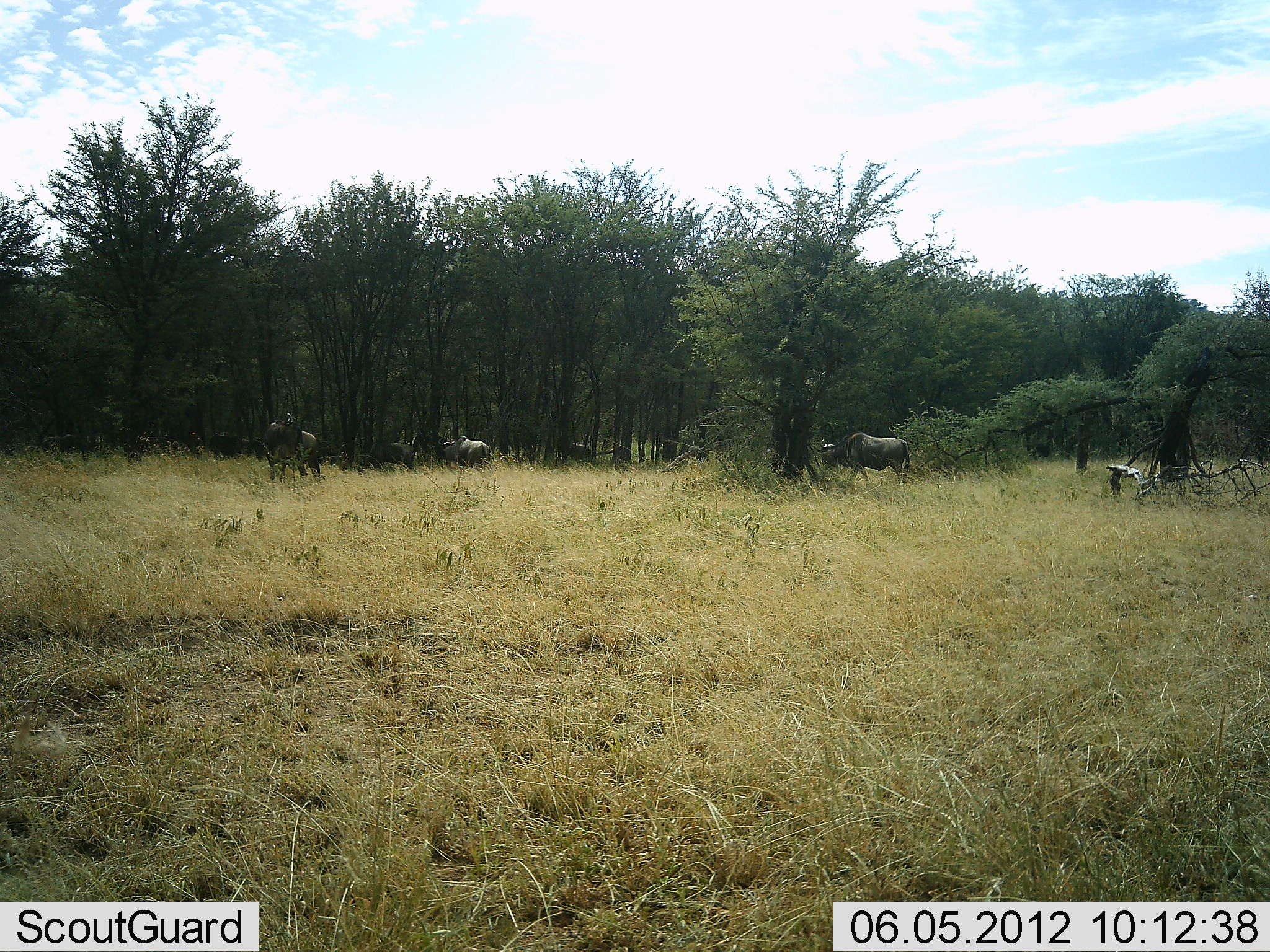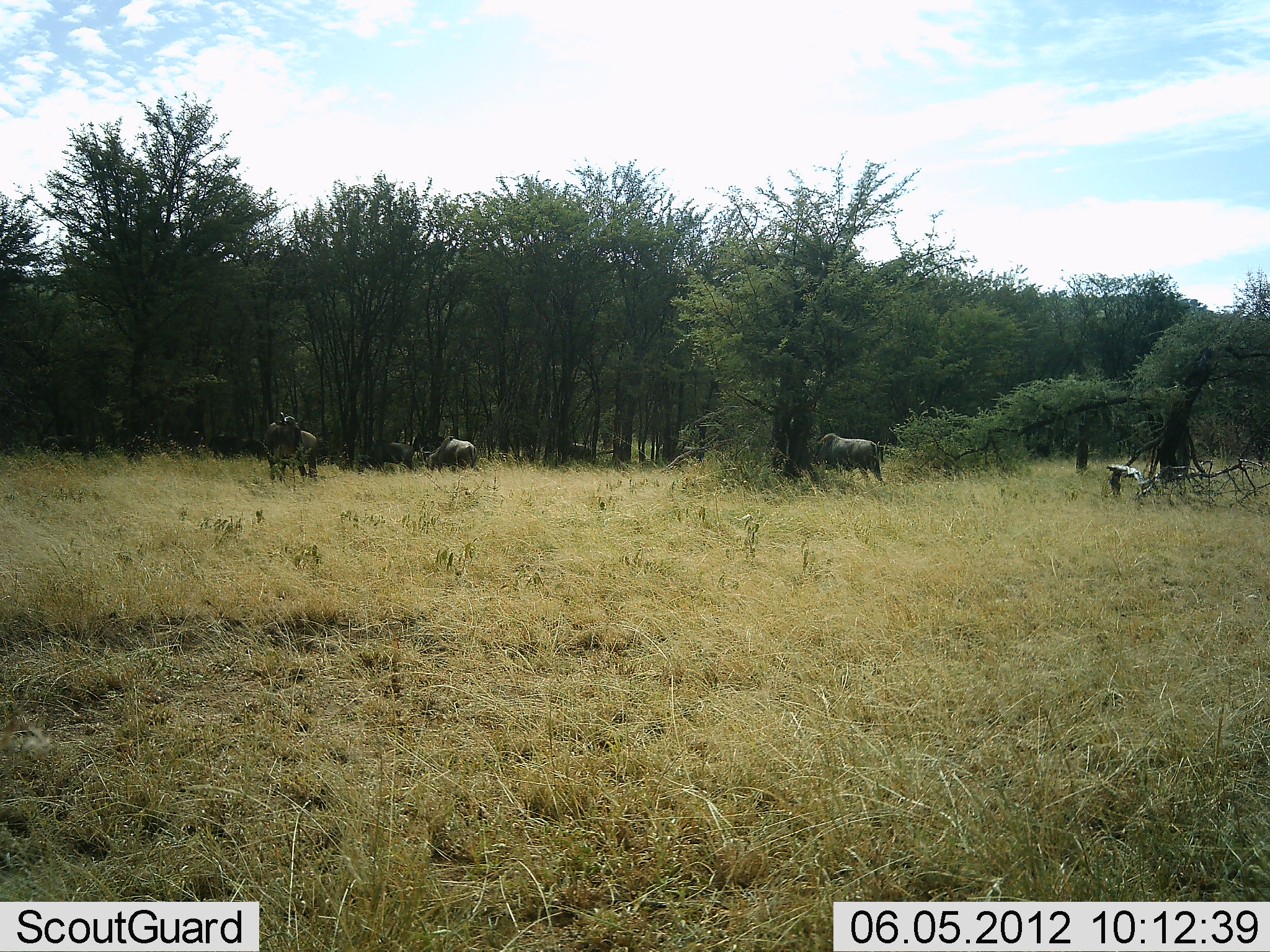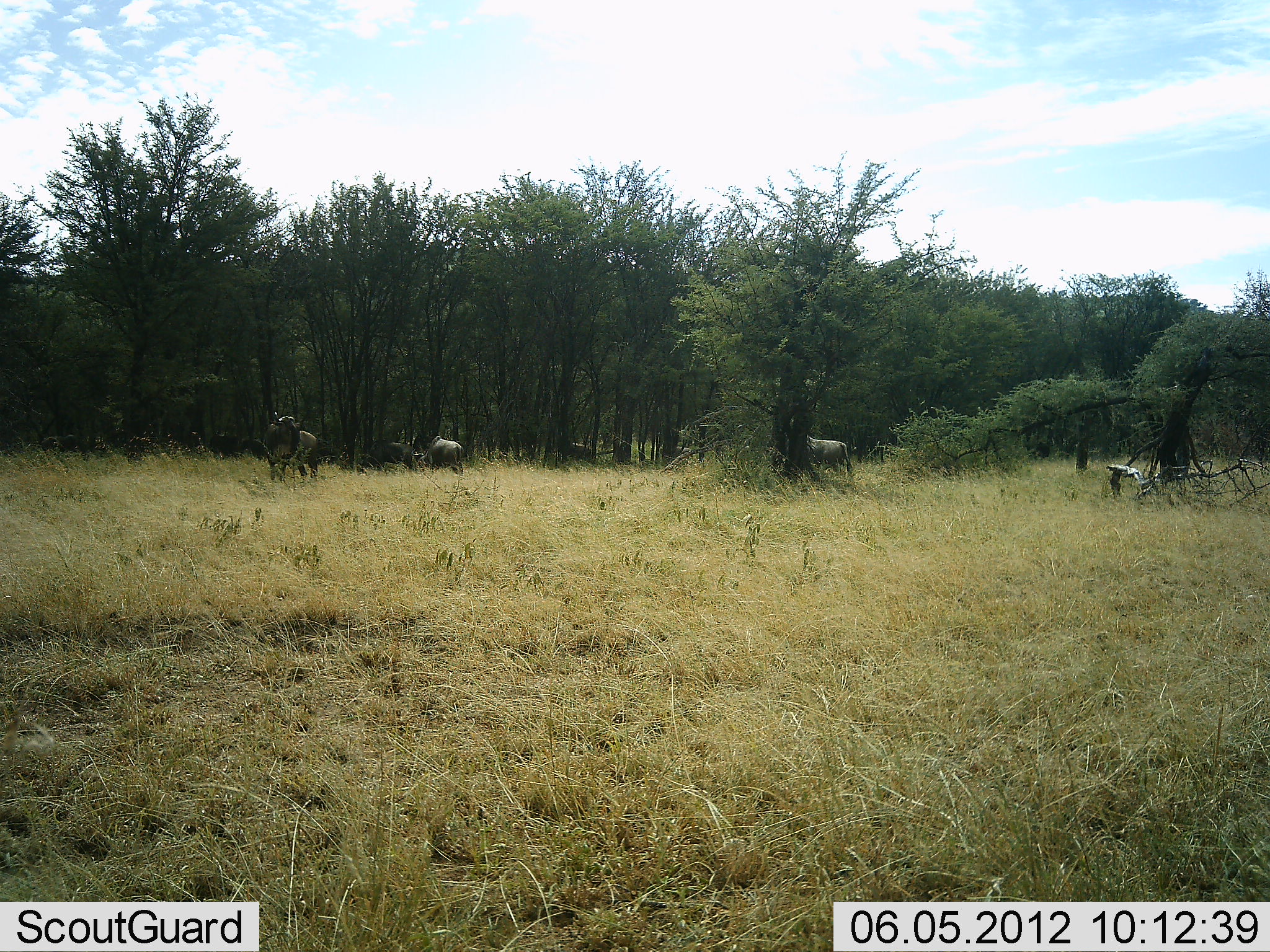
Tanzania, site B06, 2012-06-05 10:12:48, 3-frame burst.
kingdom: Animalia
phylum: Chordata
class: Mammalia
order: Artiodactyla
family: Bovidae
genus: Connochaetes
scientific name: Connochaetes taurinus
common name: blue wildebeest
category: wildebeest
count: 4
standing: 80%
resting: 0%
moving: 60%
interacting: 0%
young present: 0%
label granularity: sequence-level